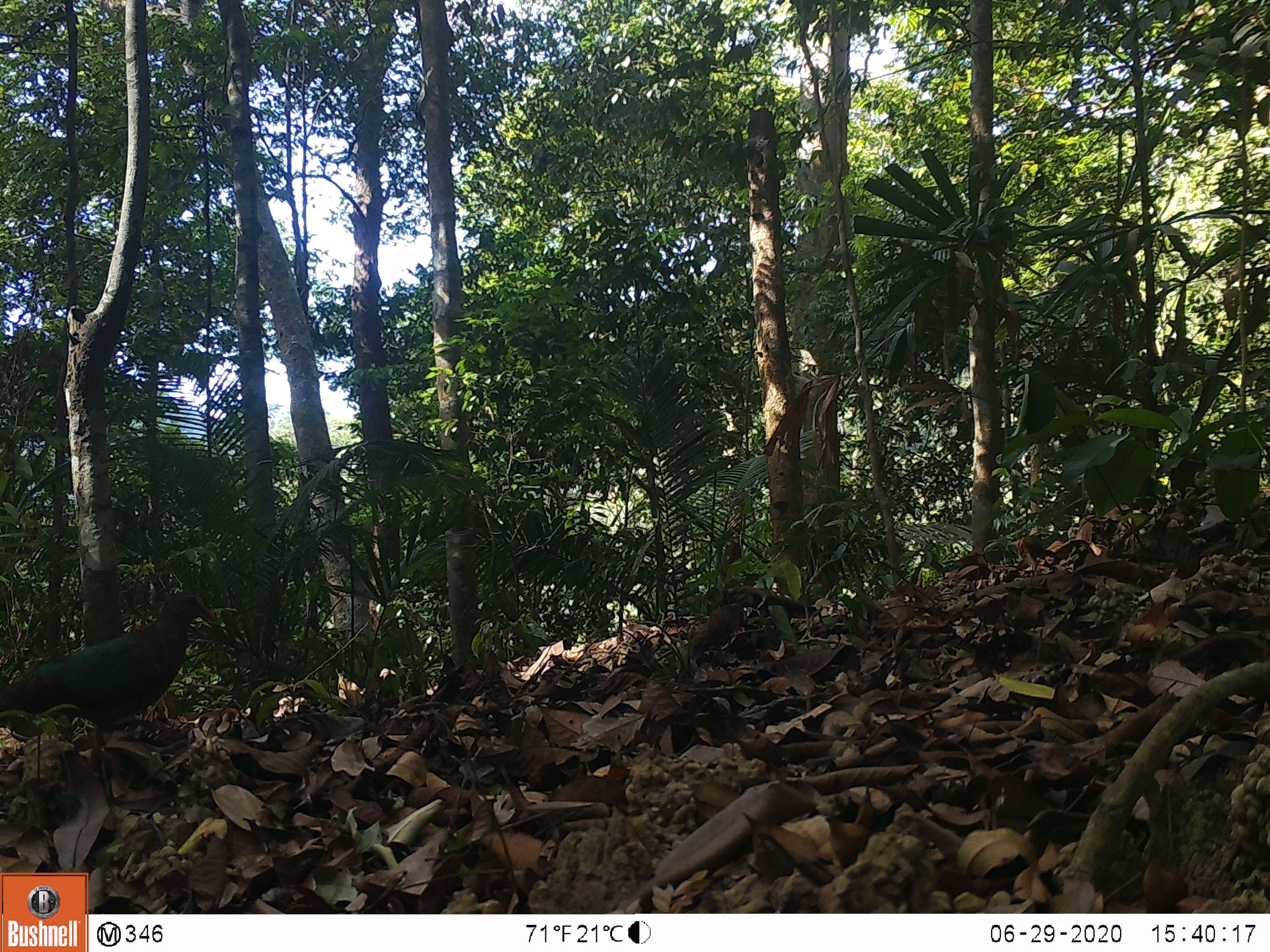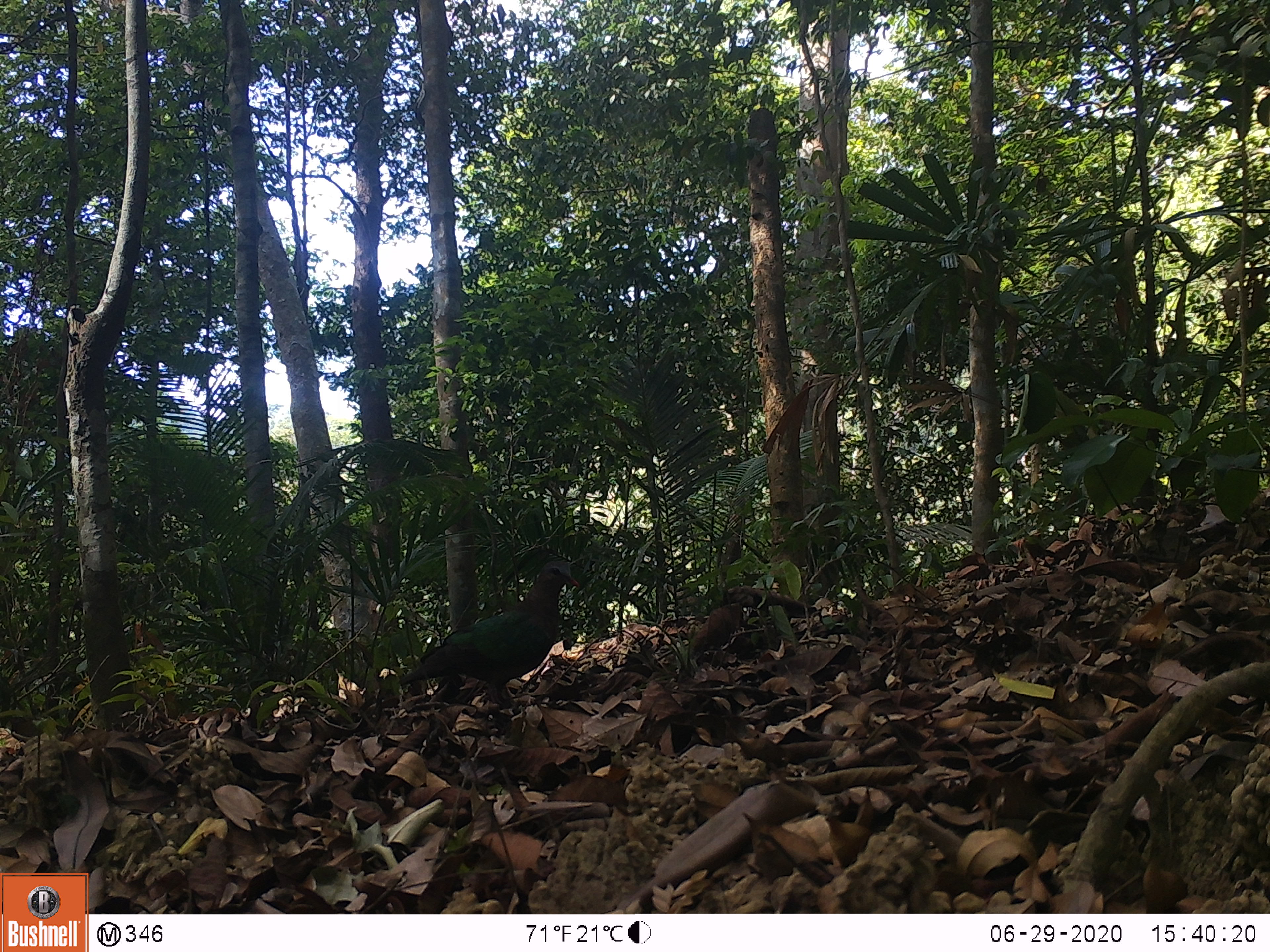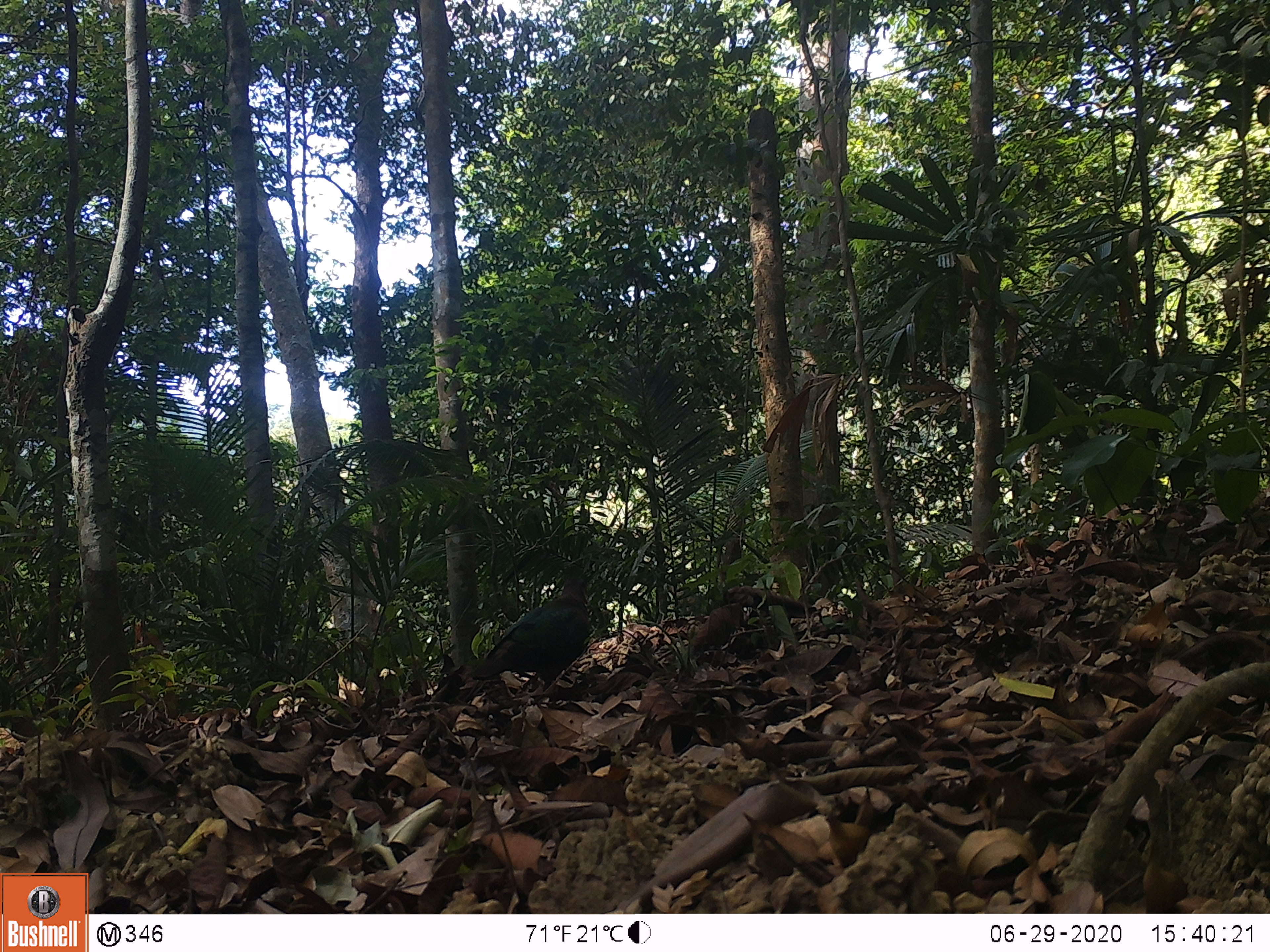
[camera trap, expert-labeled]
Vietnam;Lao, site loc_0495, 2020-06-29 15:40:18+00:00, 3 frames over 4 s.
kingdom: Animalia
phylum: Chordata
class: Aves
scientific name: Aves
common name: bird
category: unidentified bird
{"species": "unidentified bird (bird) (Aves)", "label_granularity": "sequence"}